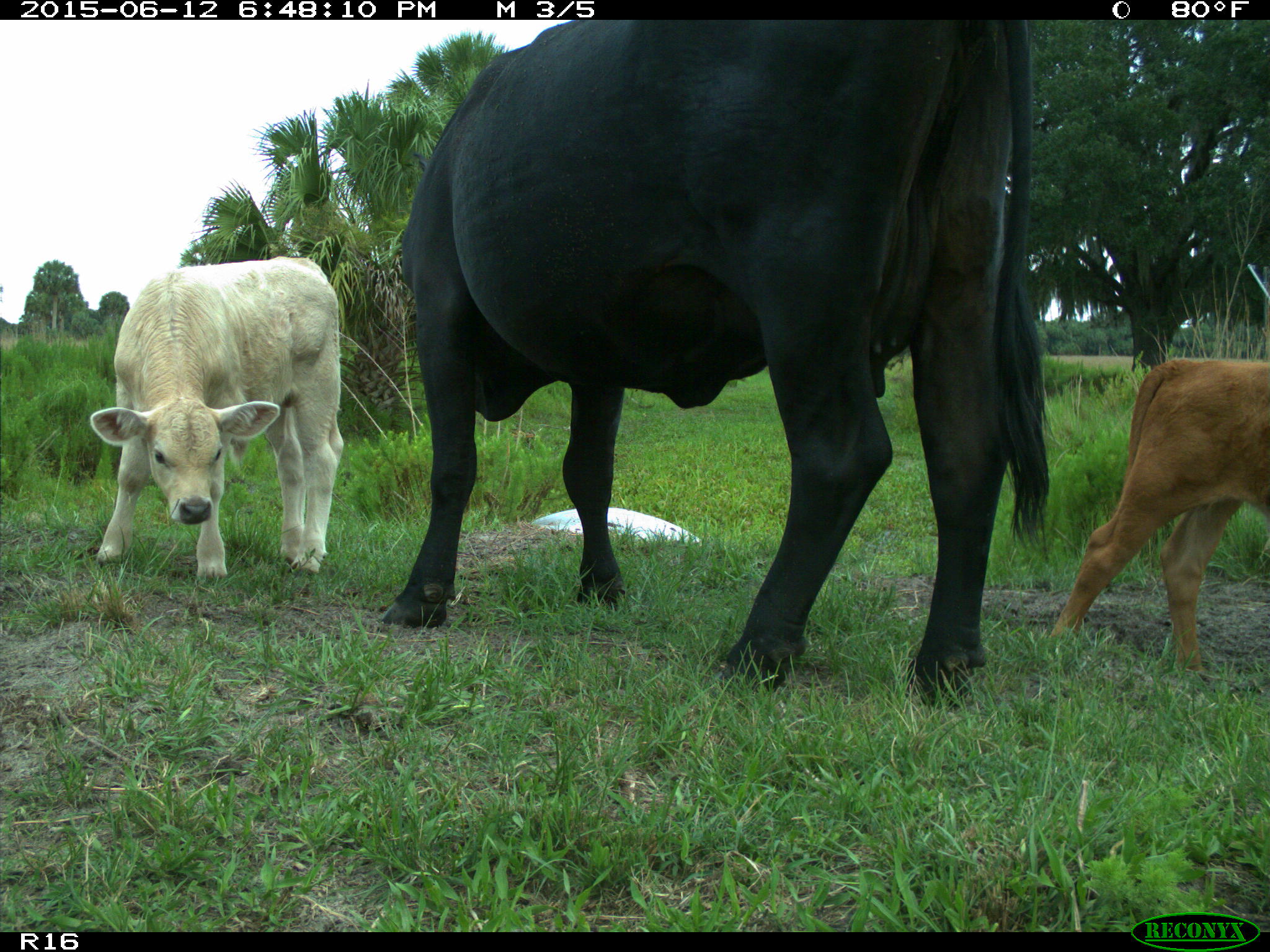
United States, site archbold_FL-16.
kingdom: Animalia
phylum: Chordata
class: Mammalia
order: Artiodactyla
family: Bovidae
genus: Bos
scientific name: Bos taurus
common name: domestic cow